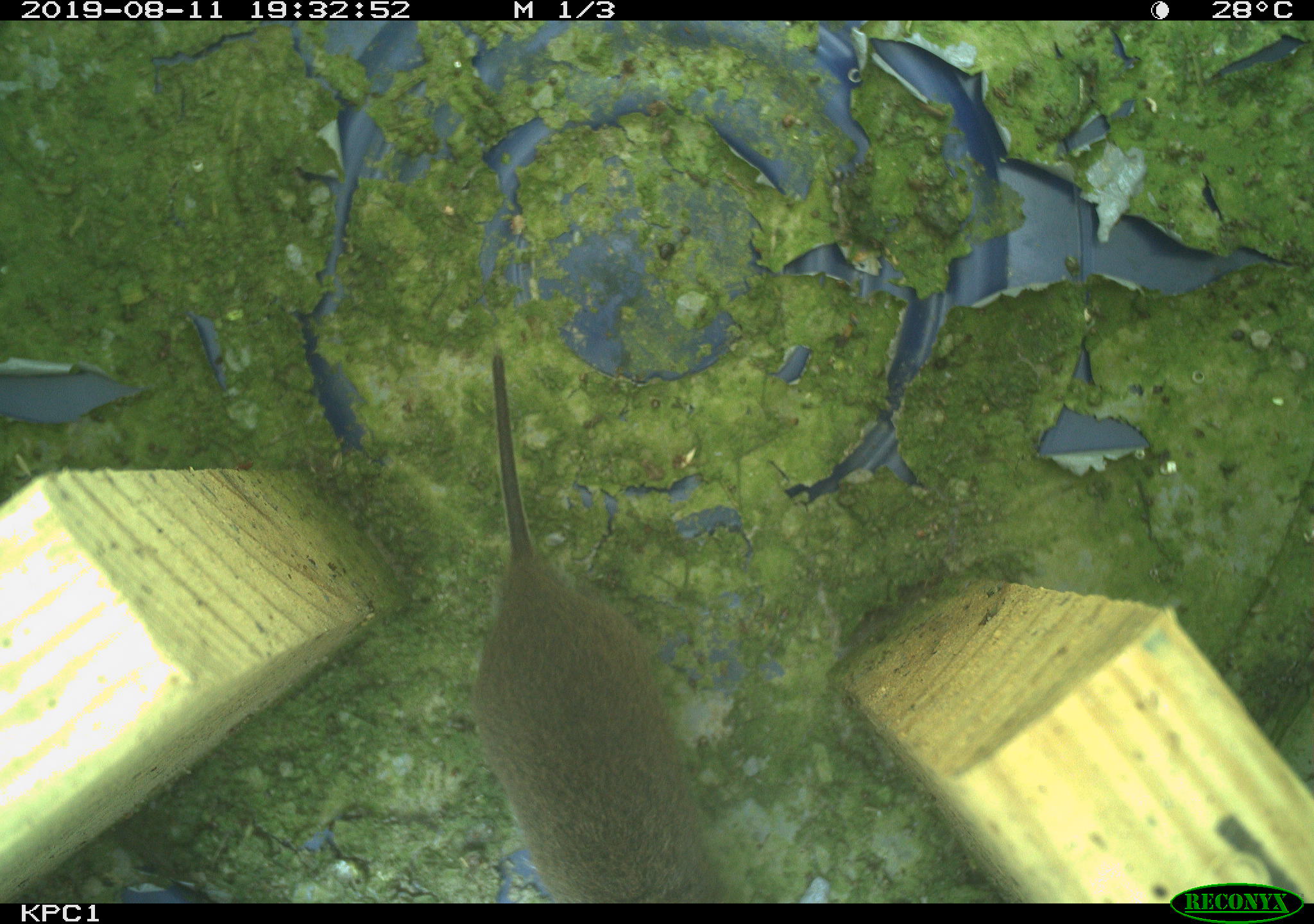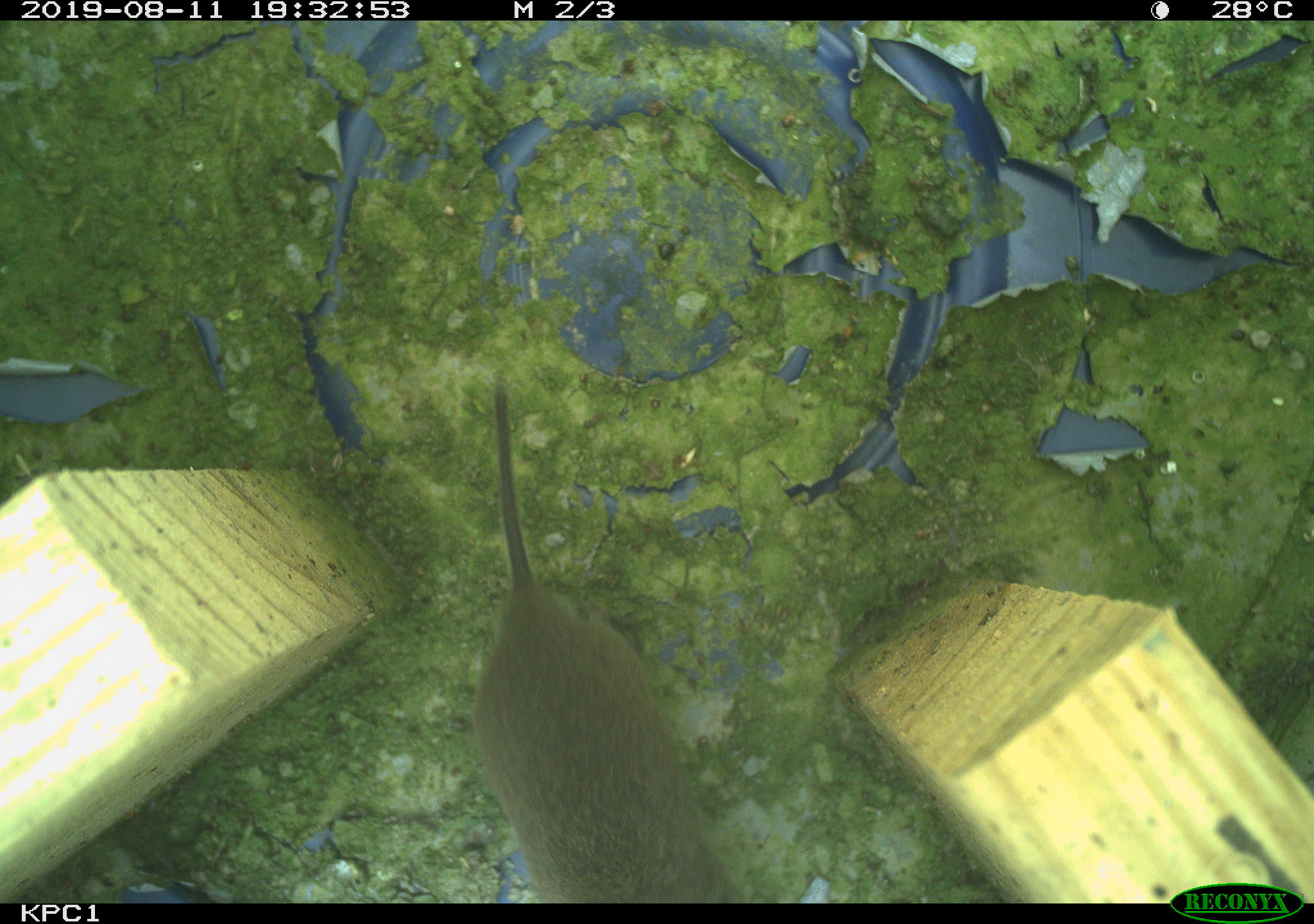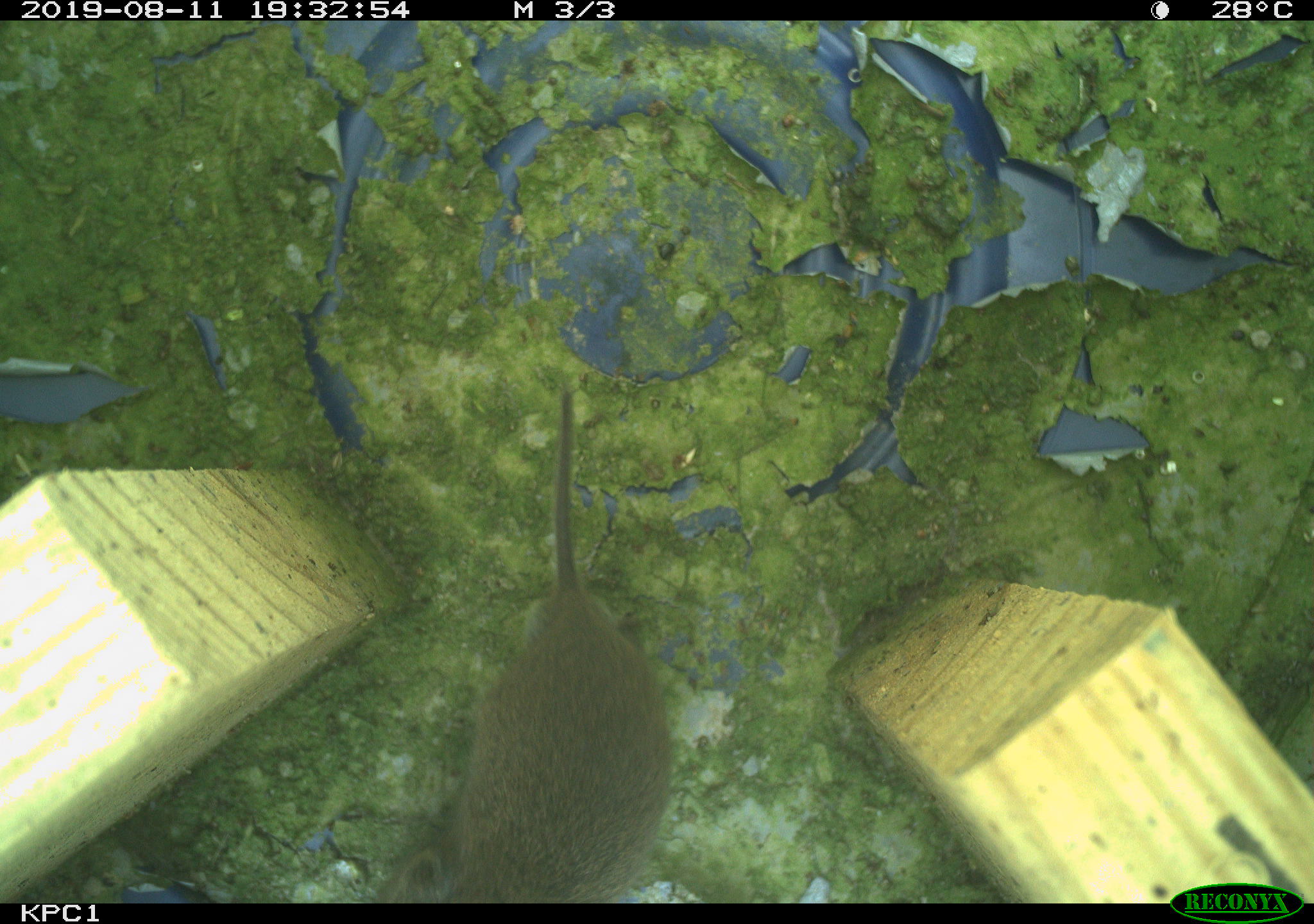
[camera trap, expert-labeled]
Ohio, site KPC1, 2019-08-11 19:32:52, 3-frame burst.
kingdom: Animalia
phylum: Chordata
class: Mammalia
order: Rodentia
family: Cricetidae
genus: Microtus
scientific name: Microtus pennsylvanicus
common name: meadow vole